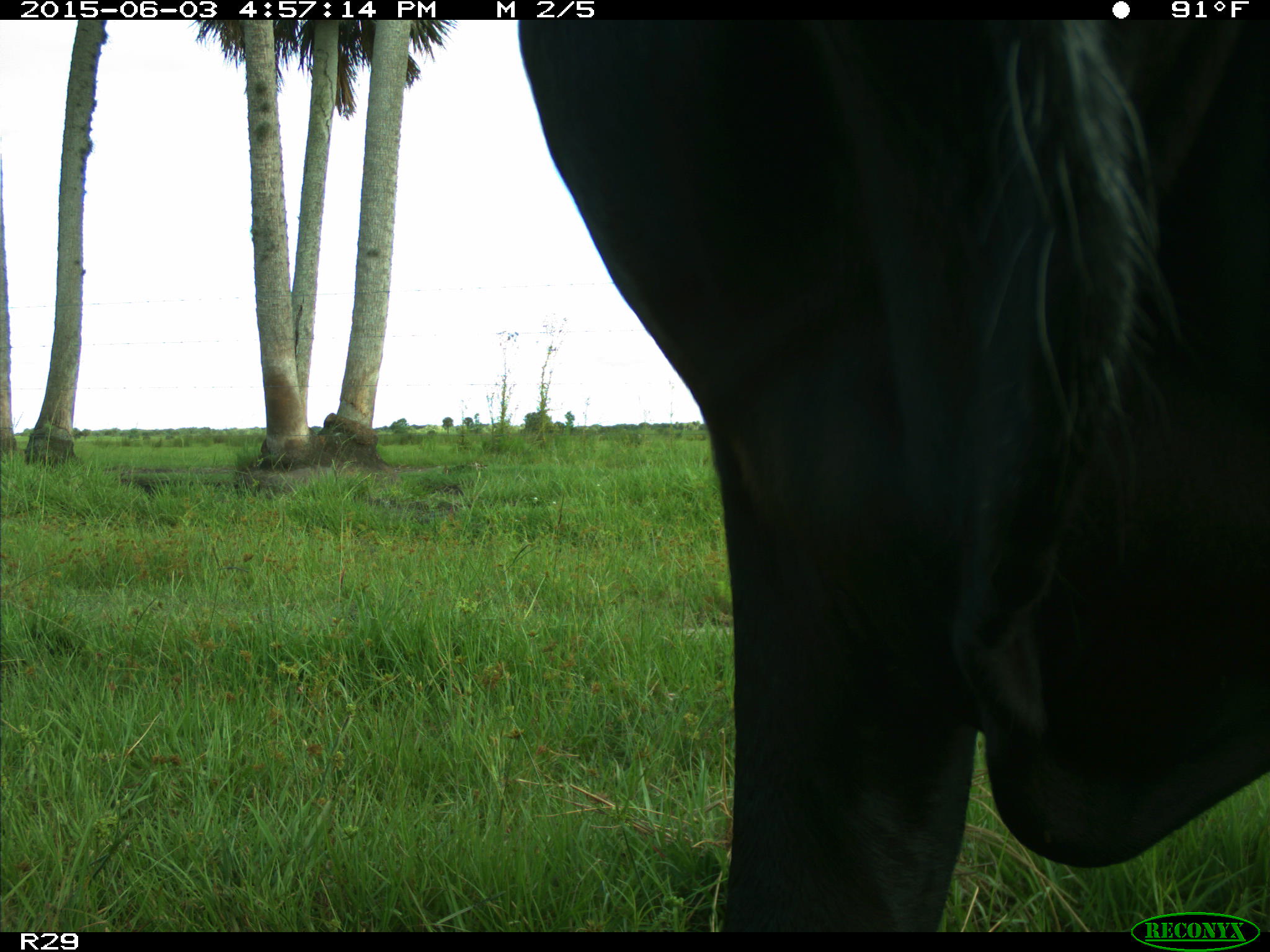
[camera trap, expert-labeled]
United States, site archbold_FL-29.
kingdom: Animalia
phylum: Chordata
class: Mammalia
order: Artiodactyla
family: Bovidae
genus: Bos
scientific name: Bos taurus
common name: domestic cow